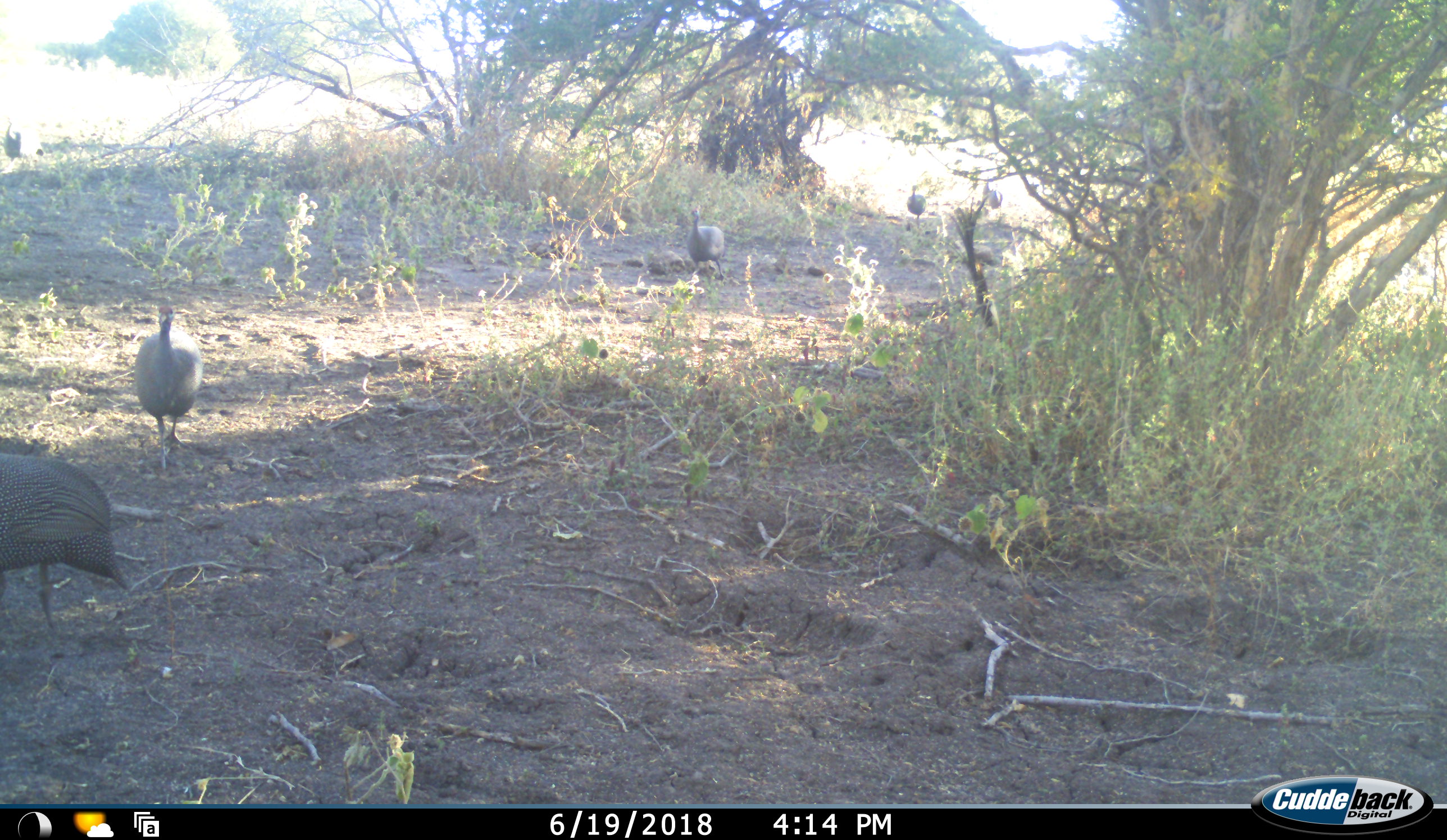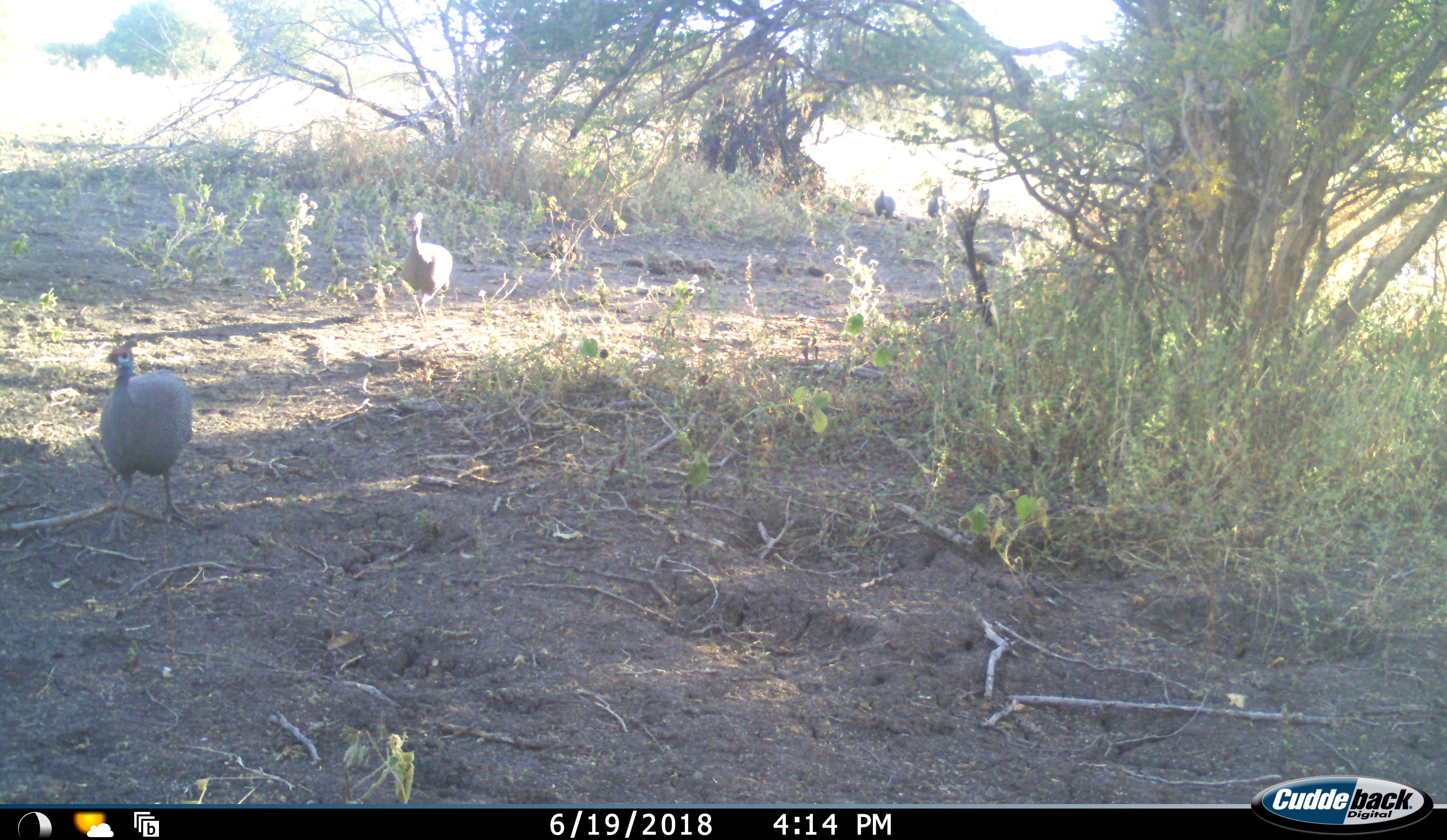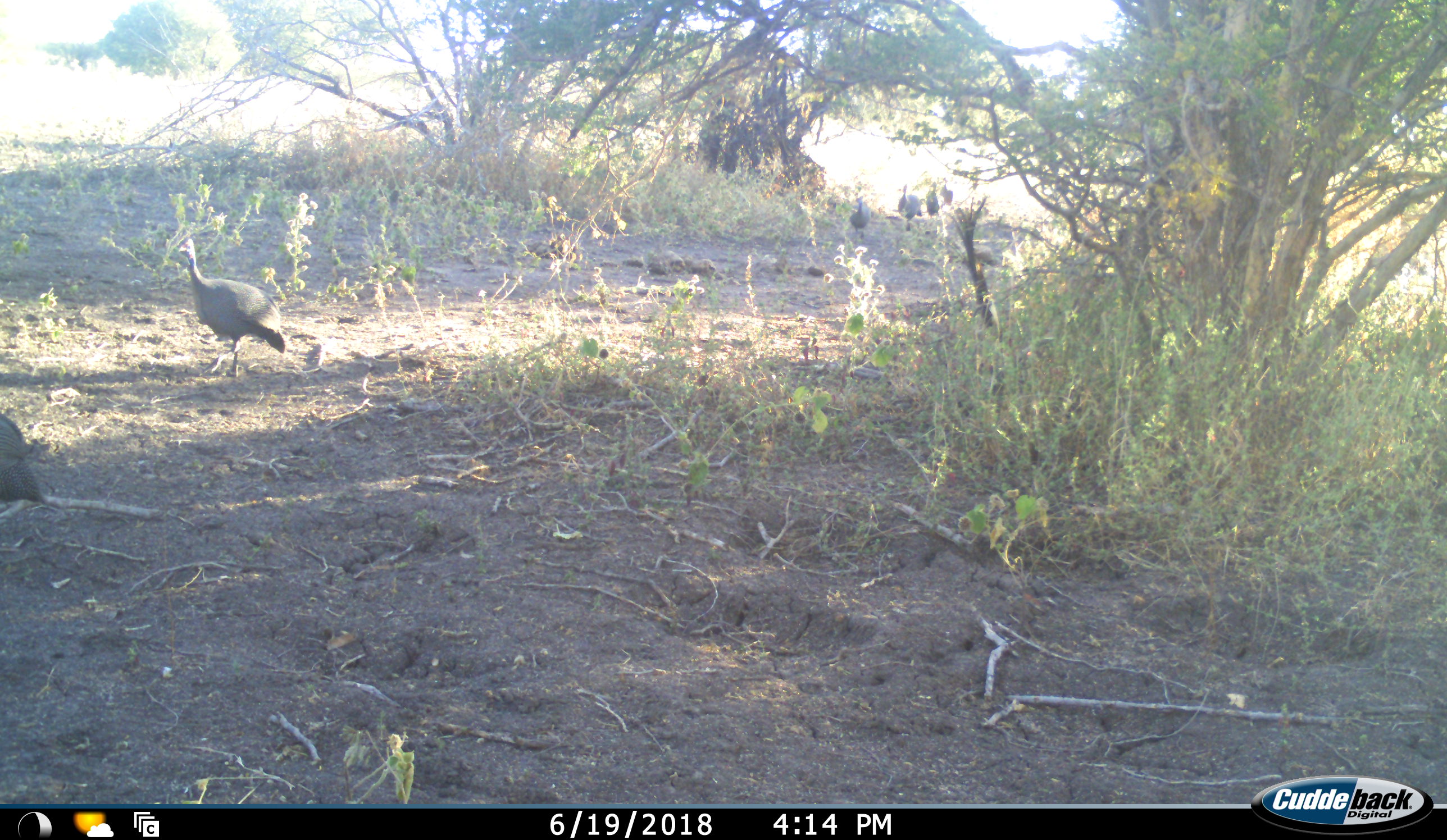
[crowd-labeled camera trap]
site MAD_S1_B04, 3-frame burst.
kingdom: Animalia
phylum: Chordata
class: Aves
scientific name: Aves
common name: bird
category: birdother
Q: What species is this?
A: Birdother (bird) (Aves).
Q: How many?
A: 7.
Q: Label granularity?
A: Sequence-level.